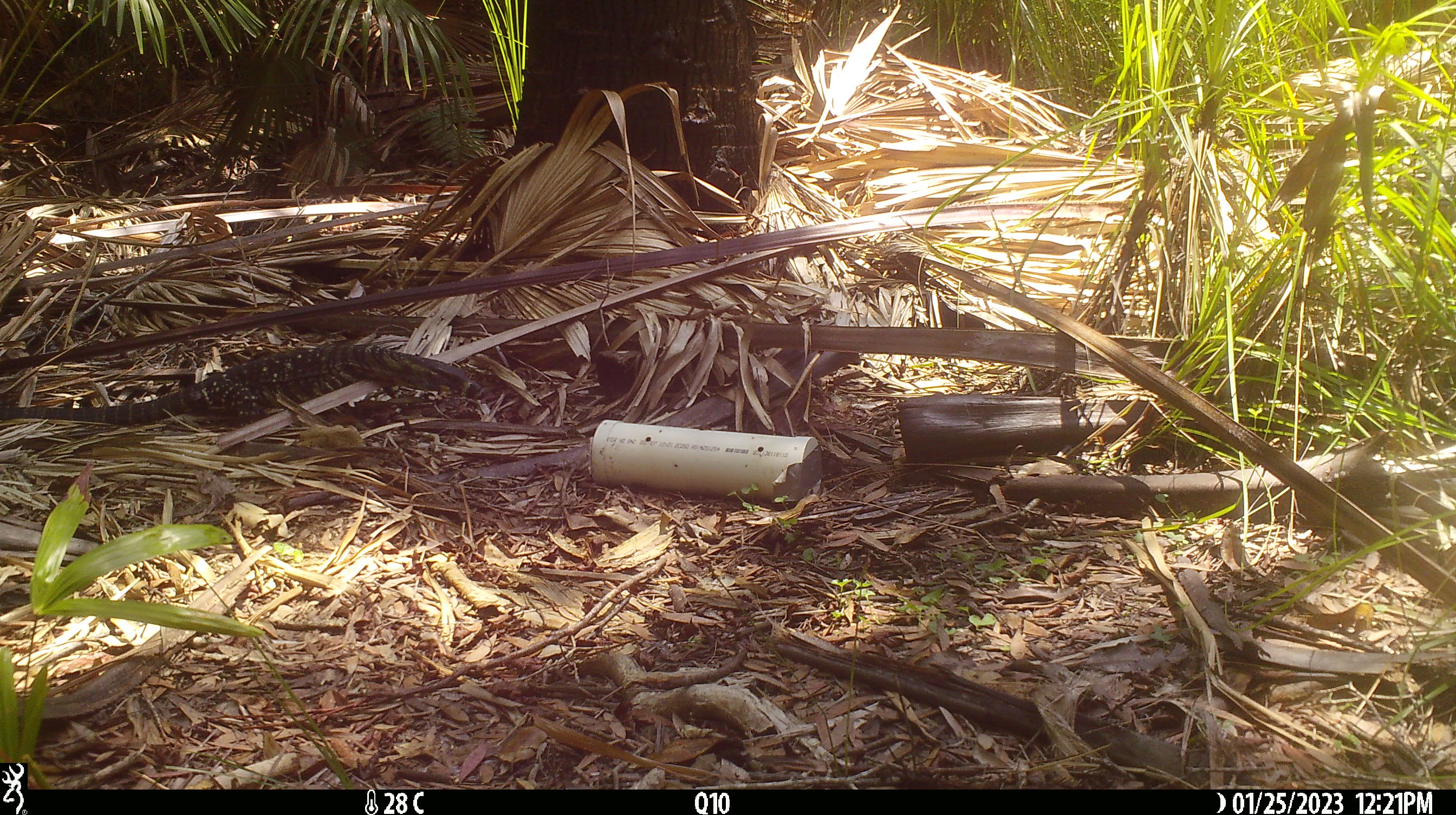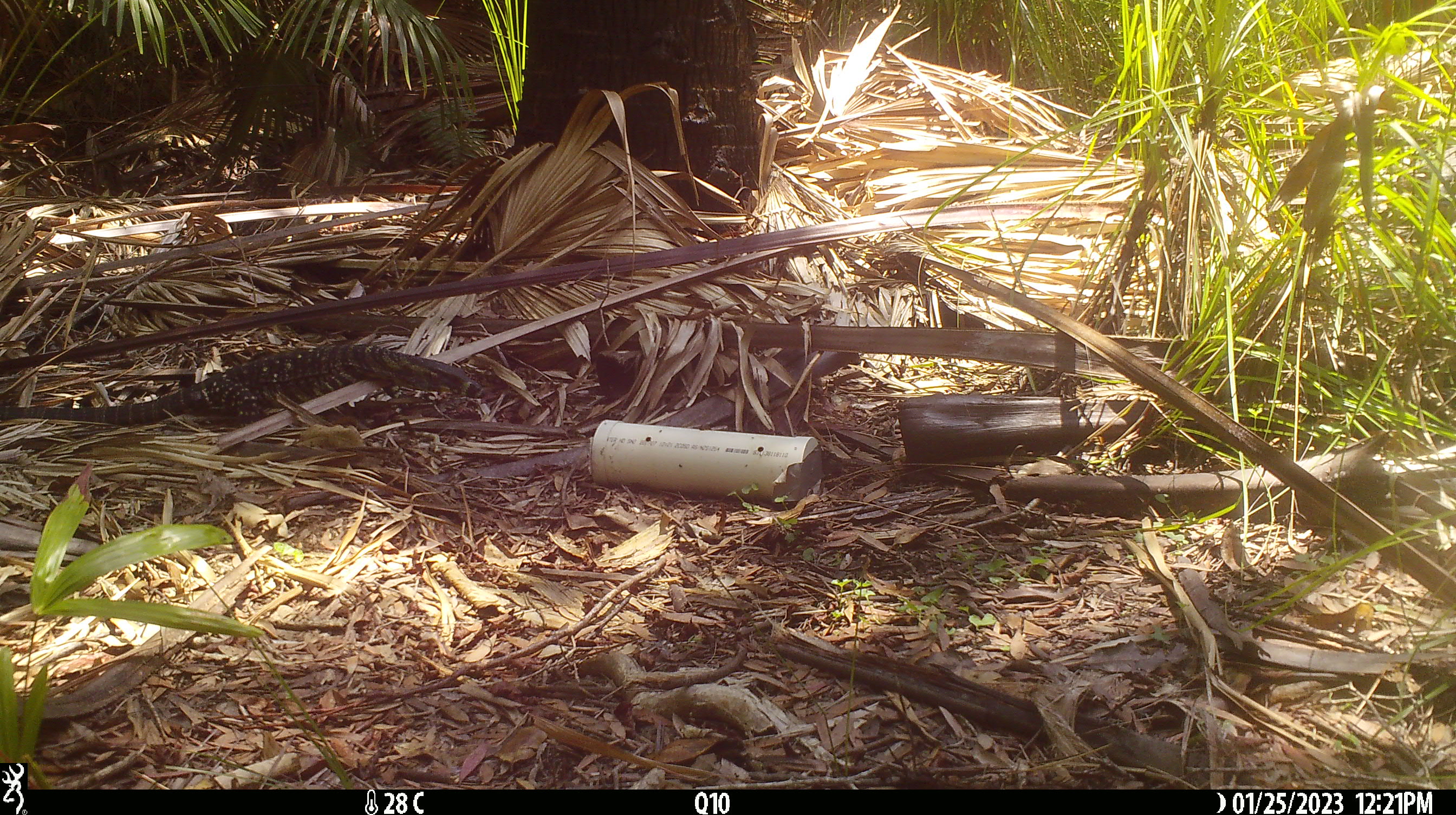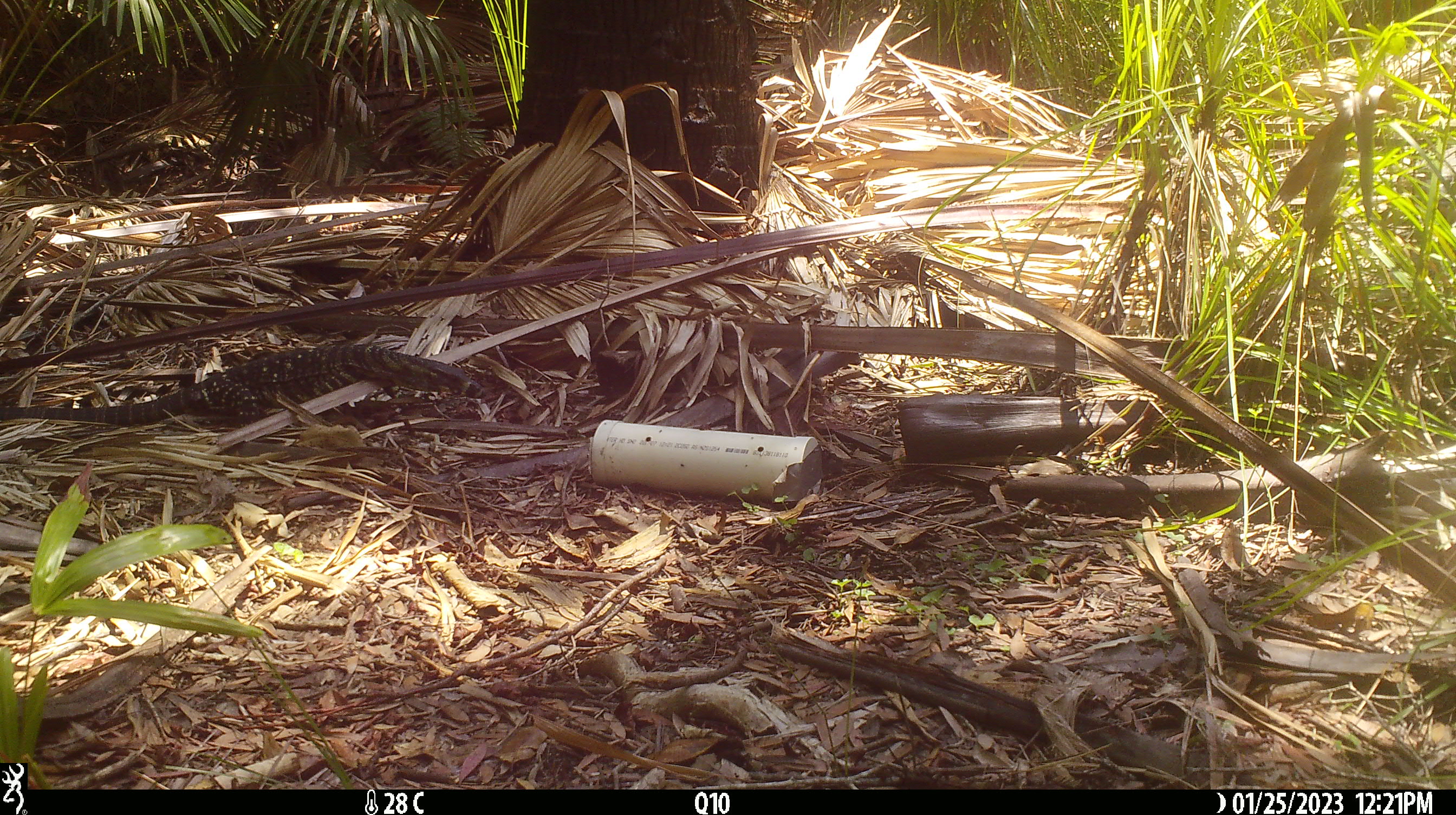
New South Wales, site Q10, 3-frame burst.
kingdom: Animalia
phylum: Chordata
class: Reptilia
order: Squamata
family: Varanidae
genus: Varanus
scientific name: Varanus varius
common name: lace monitor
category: goanna